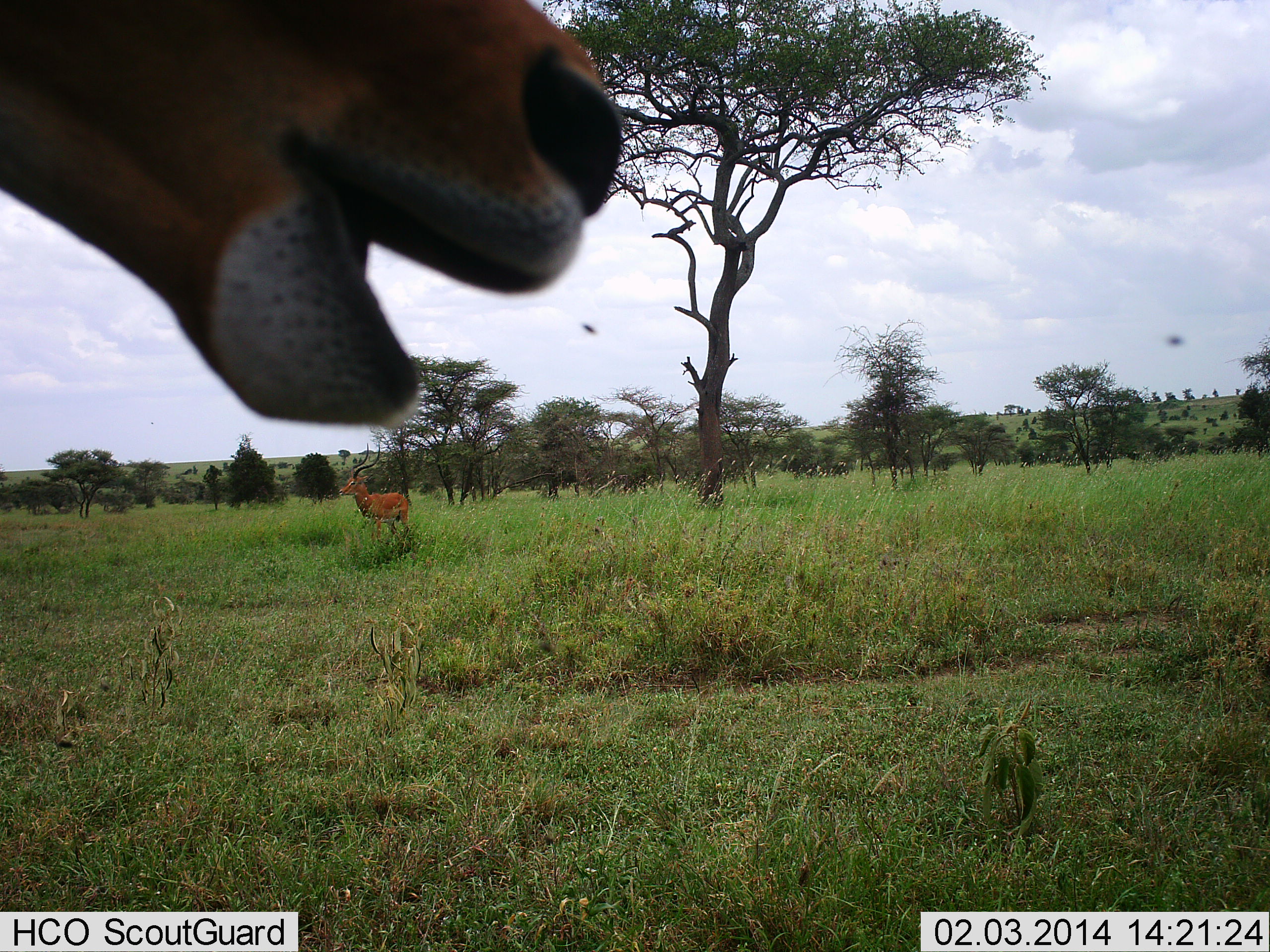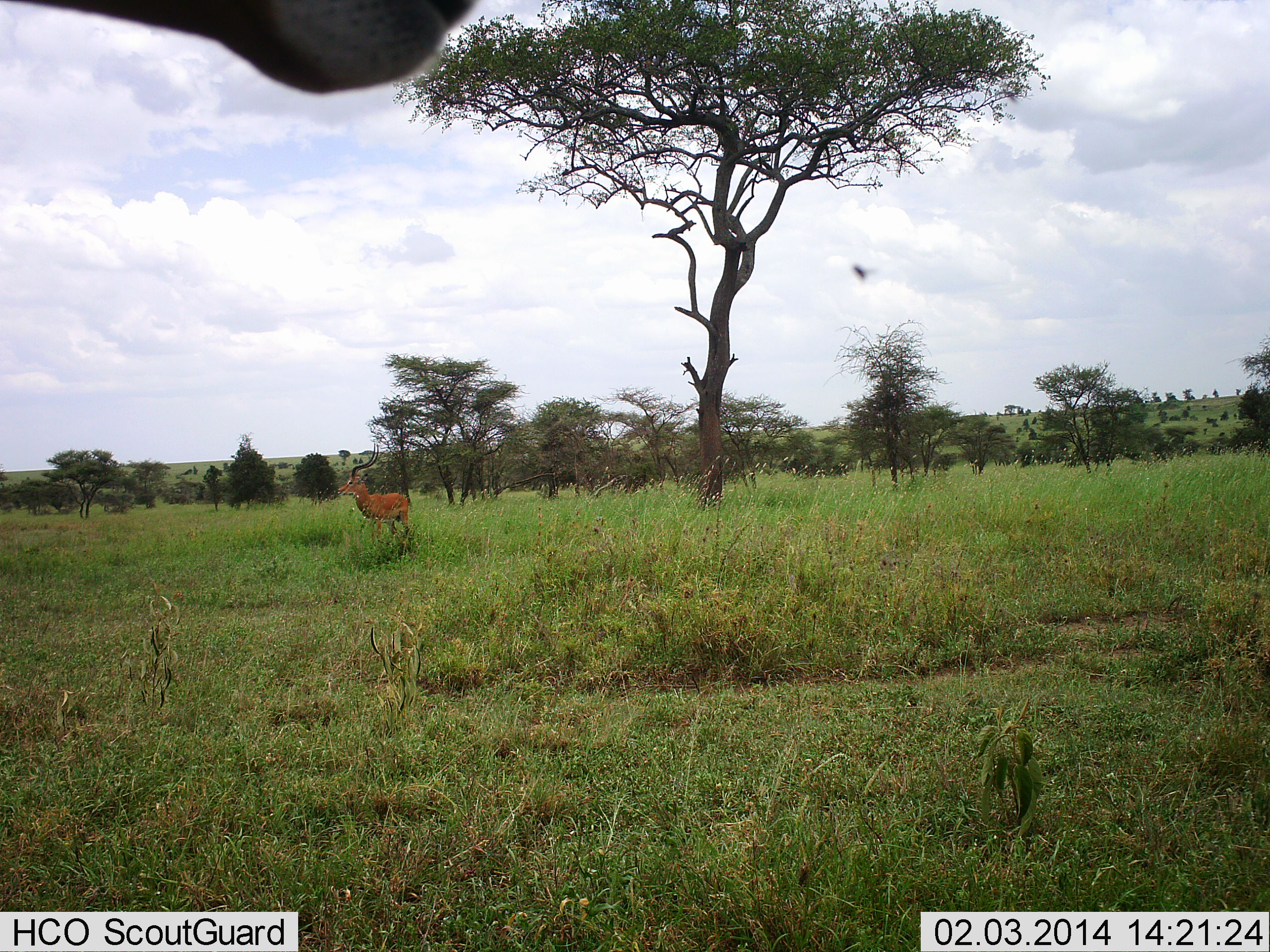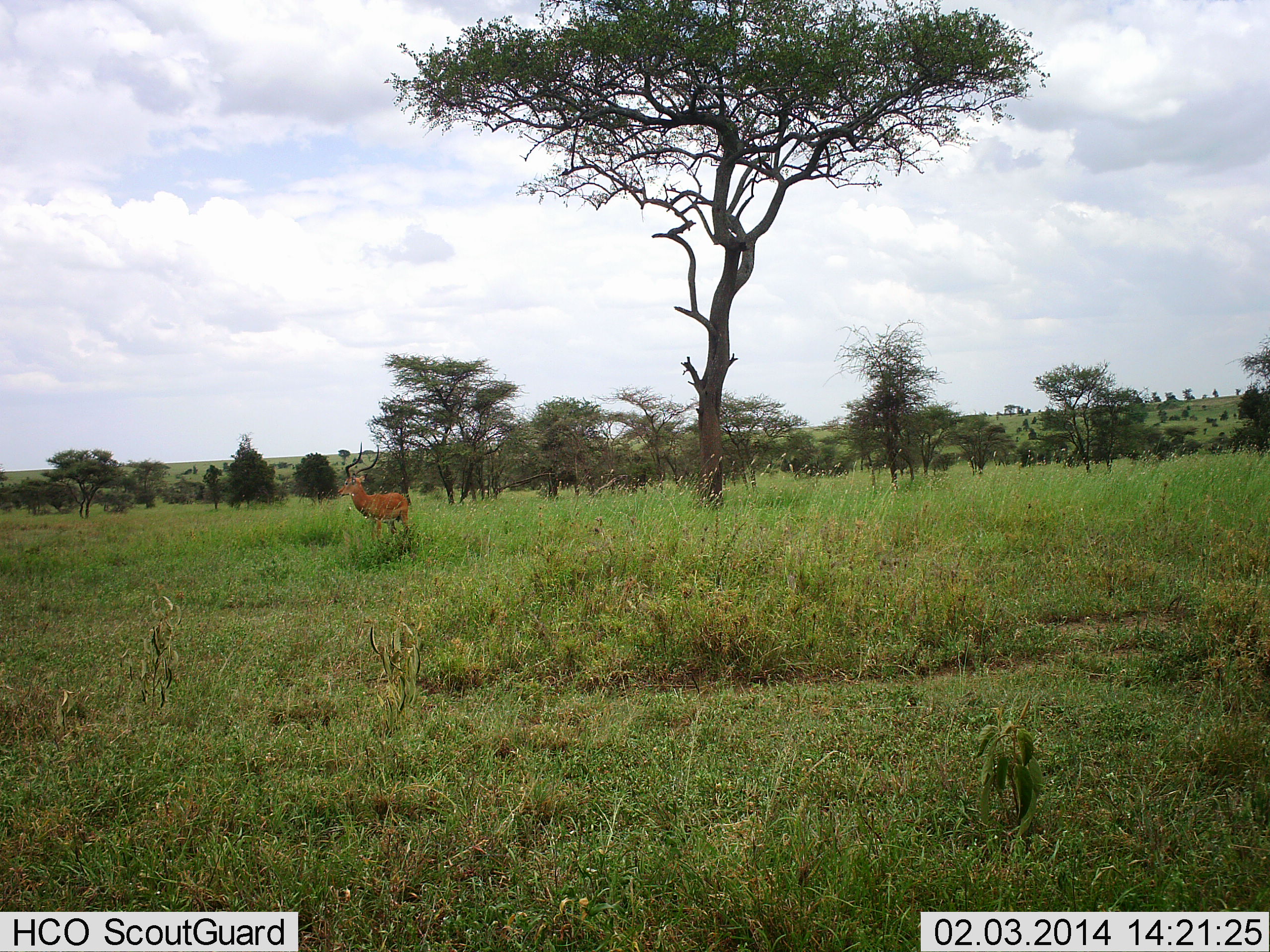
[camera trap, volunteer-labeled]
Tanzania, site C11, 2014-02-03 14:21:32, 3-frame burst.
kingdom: Animalia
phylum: Chordata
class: Mammalia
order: Artiodactyla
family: Bovidae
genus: Aepyceros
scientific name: Aepyceros melampus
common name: impala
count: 2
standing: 86%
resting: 0%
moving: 14%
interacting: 0%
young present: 0%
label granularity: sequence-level